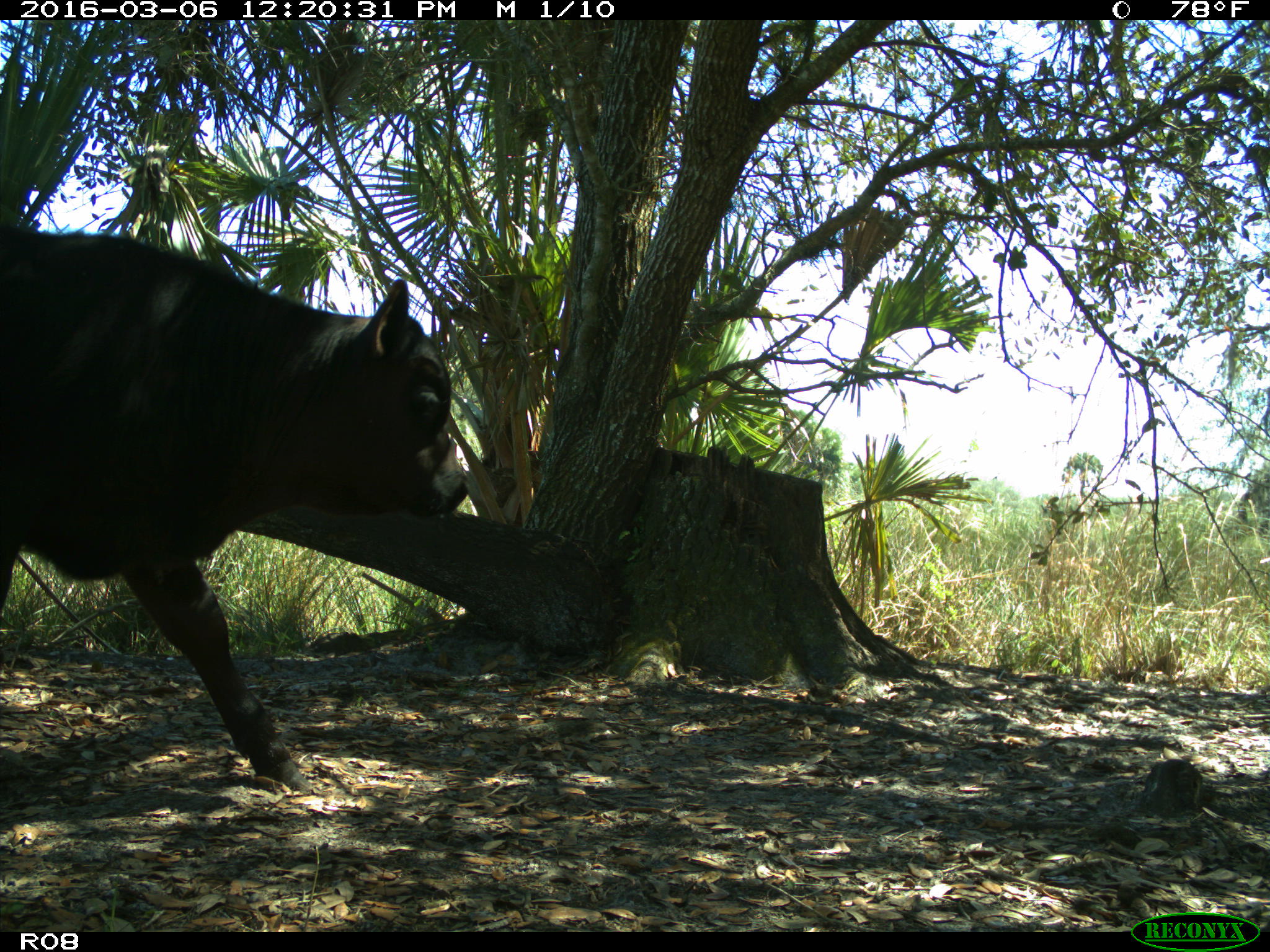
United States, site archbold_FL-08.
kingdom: Animalia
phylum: Chordata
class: Mammalia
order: Artiodactyla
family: Bovidae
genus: Bos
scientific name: Bos taurus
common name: domestic cow